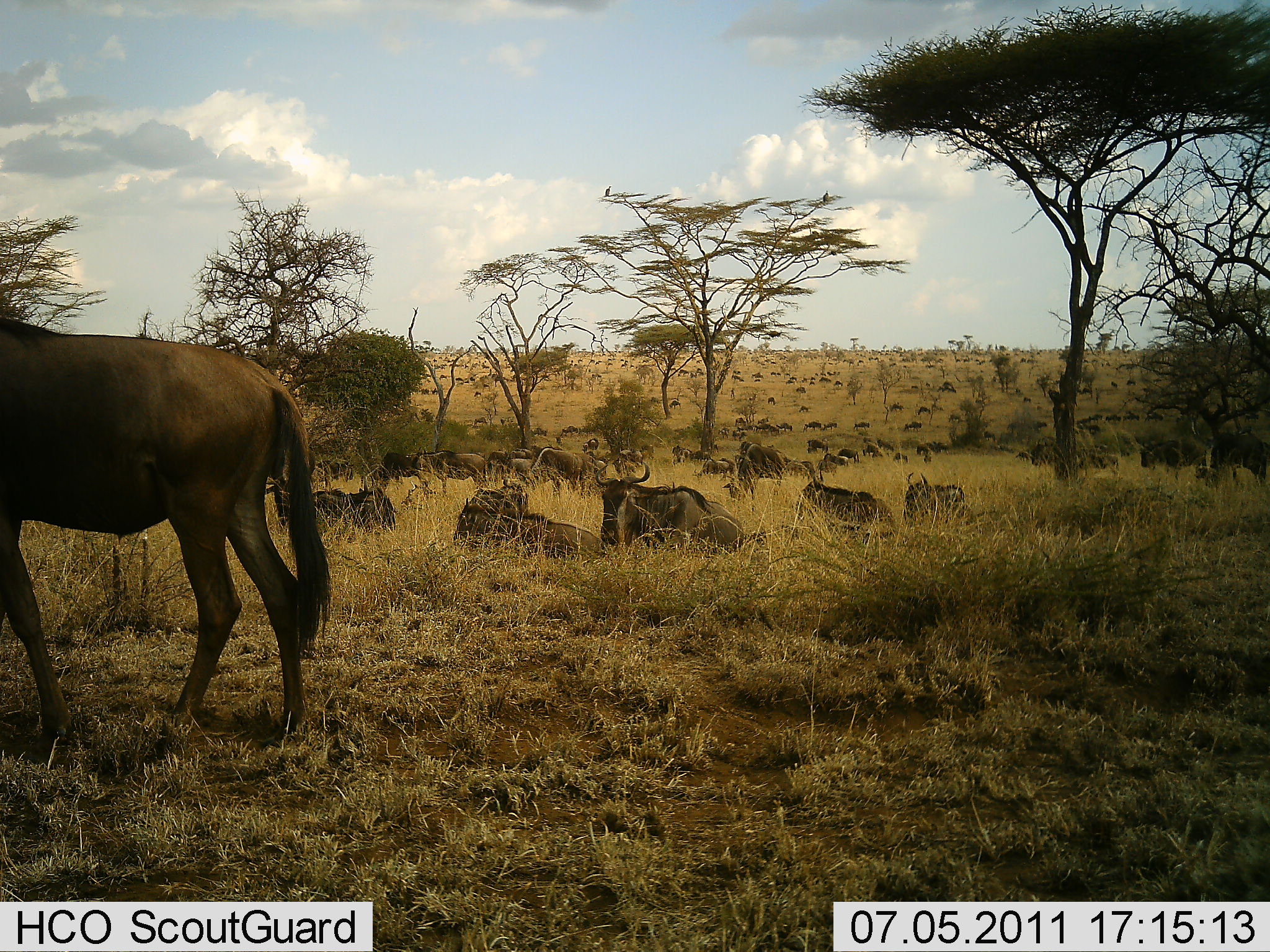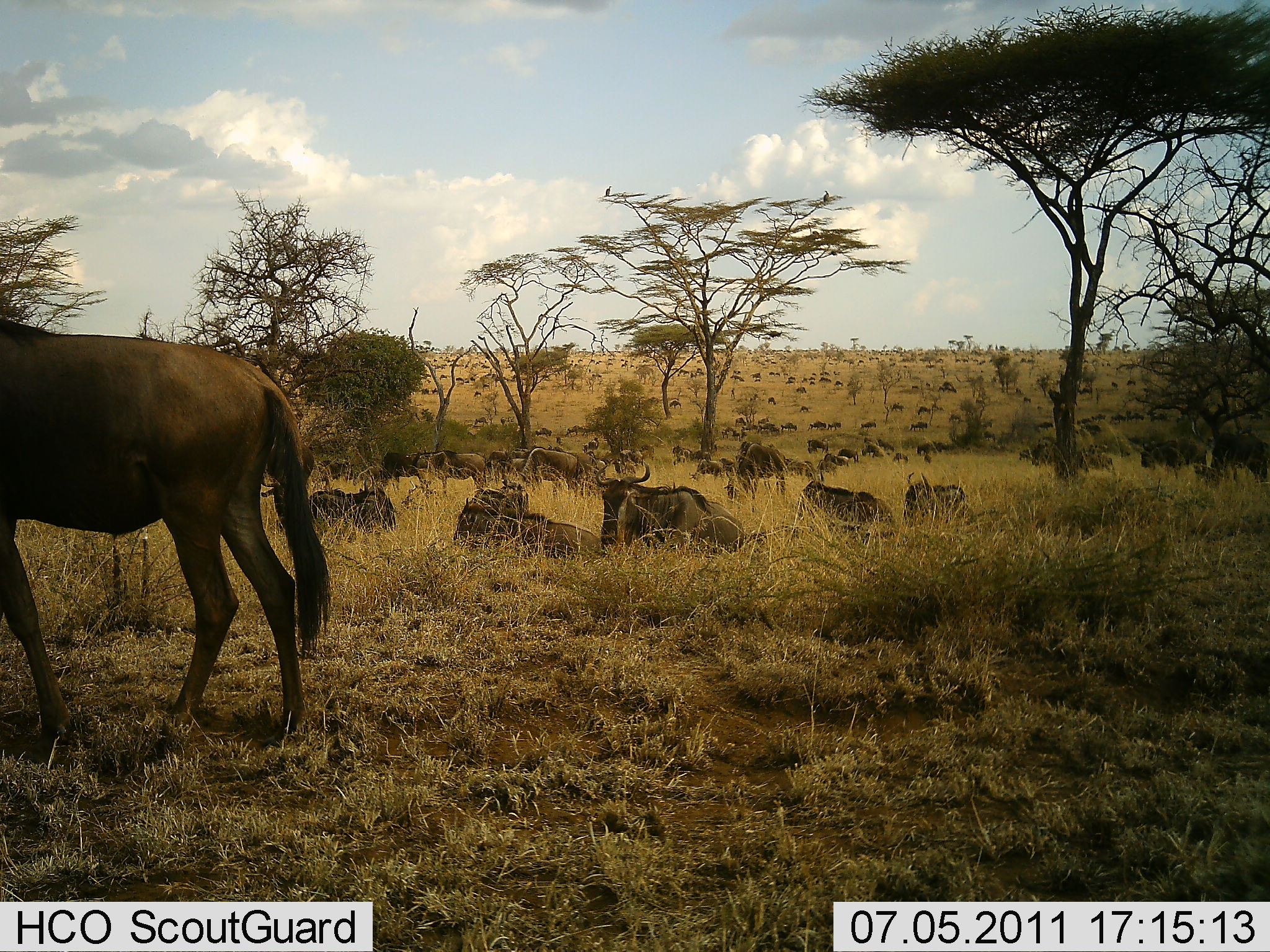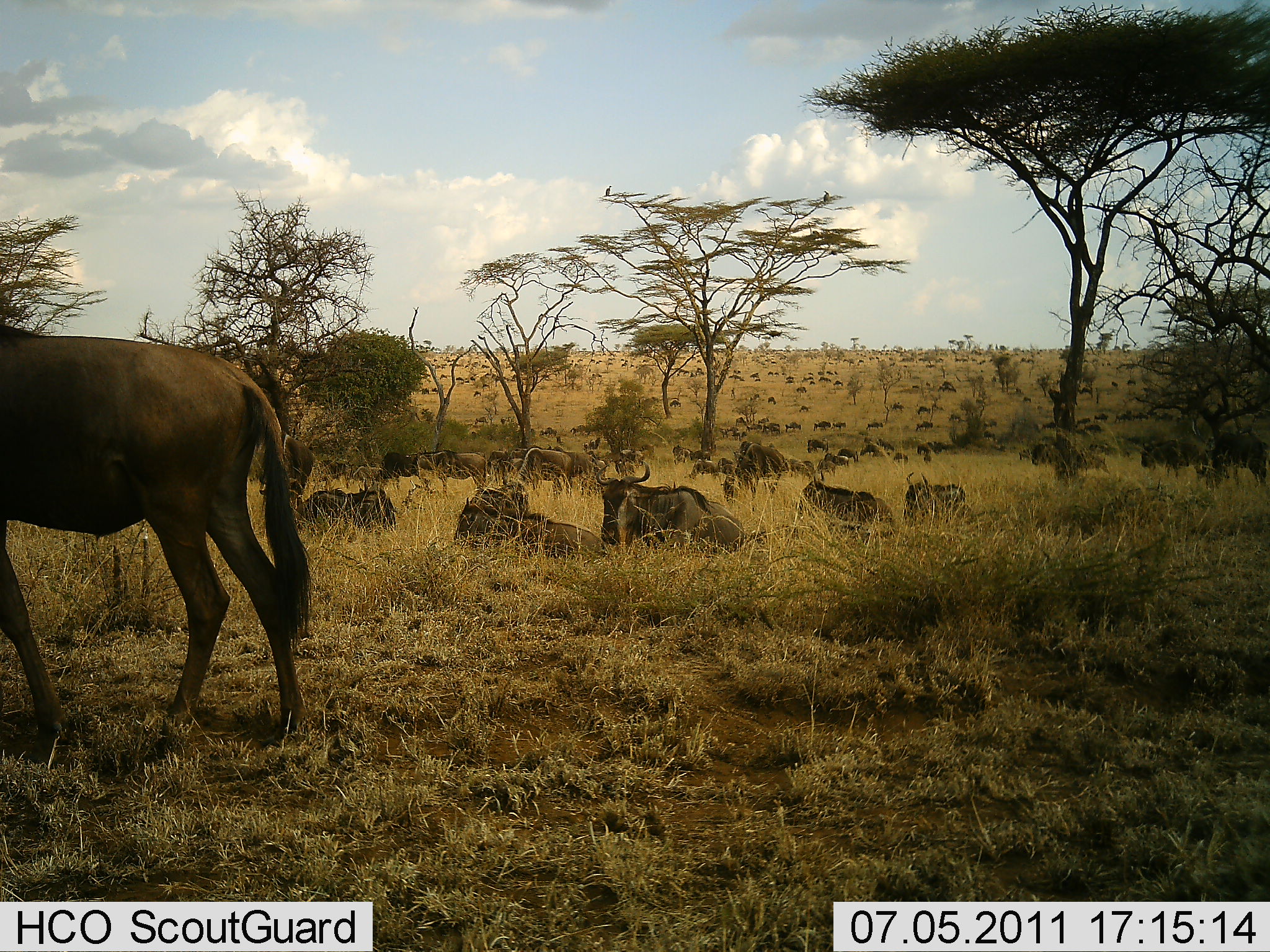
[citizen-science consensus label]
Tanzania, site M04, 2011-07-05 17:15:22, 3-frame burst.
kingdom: Animalia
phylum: Chordata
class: Mammalia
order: Artiodactyla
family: Bovidae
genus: Connochaetes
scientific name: Connochaetes taurinus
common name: blue wildebeest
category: wildebeest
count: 51+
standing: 50%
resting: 92%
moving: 50%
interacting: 25%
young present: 0%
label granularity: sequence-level